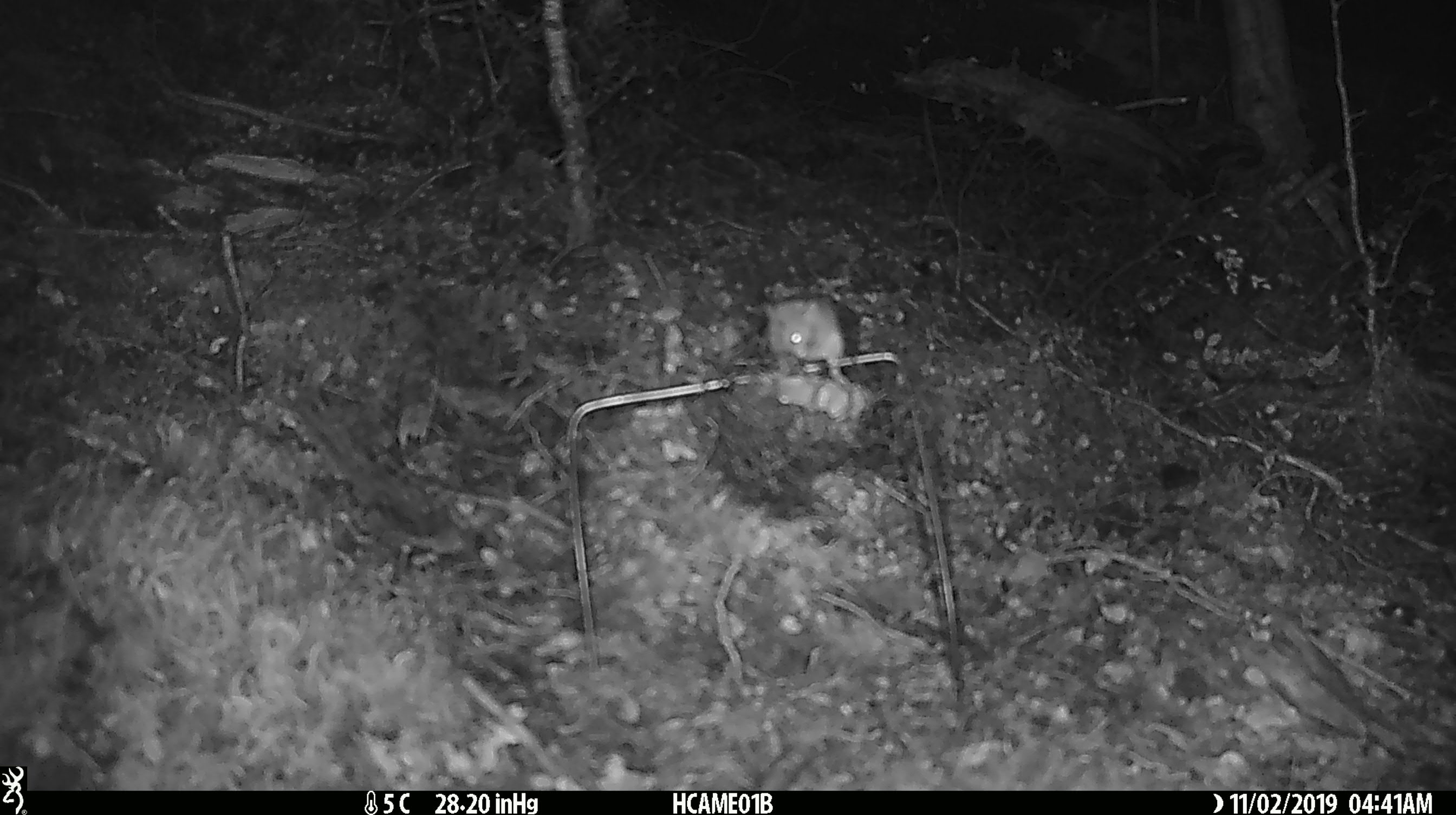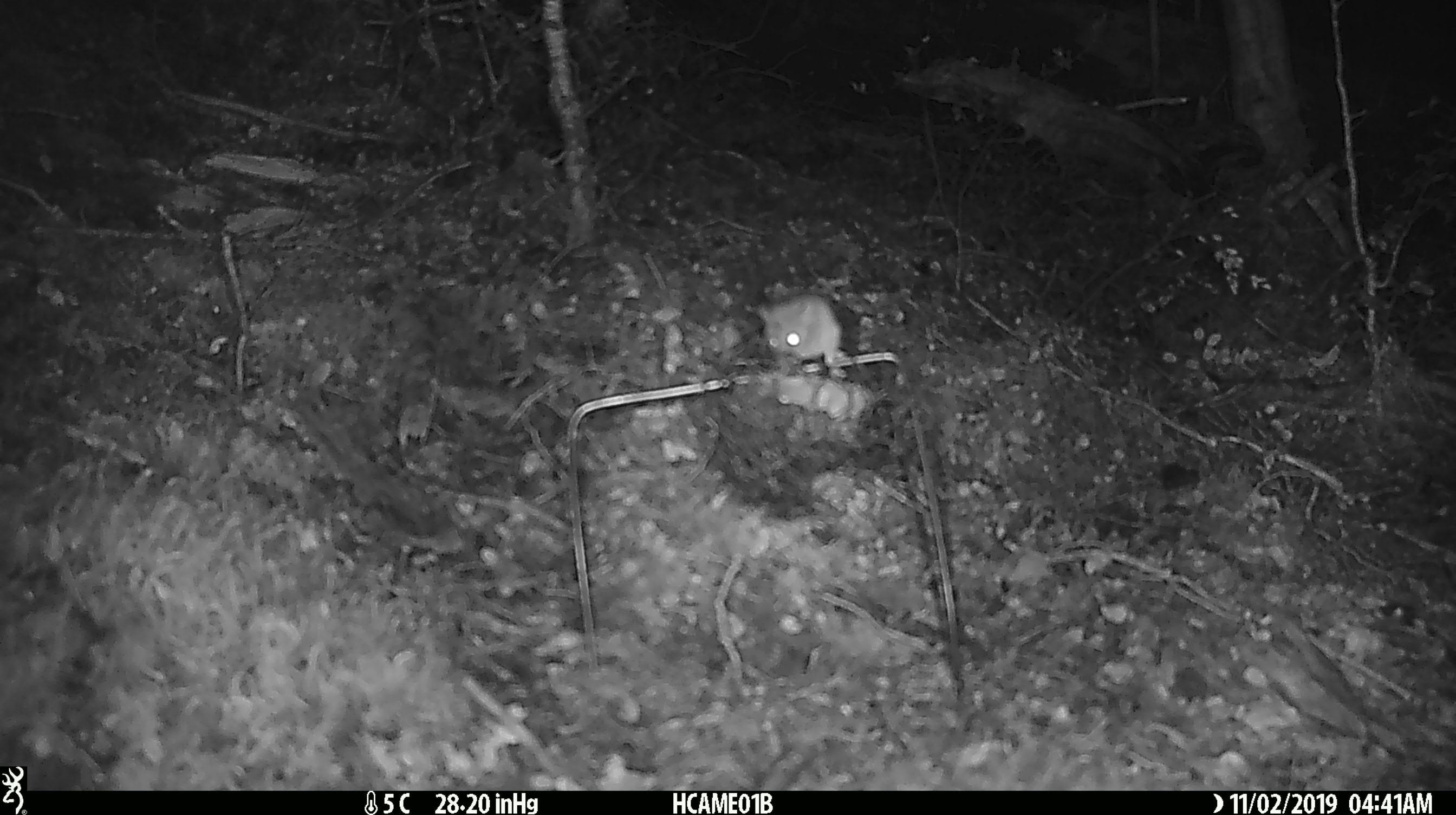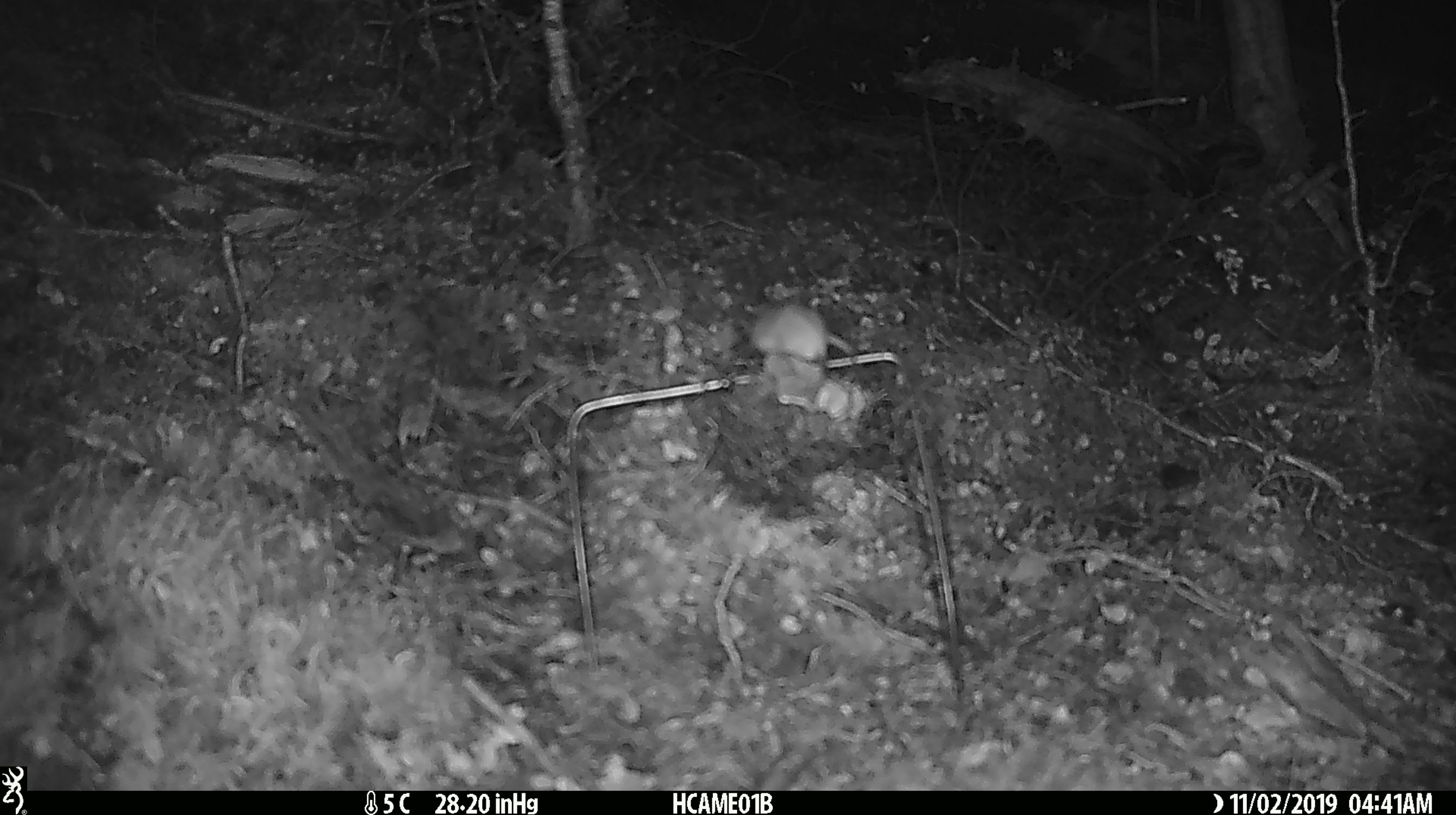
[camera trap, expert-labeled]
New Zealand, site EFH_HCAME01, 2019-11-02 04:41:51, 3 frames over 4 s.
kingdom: Animalia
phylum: Chordata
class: Mammalia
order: Rodentia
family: Muridae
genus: Mus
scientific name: Mus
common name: mouse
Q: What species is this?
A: Mouse (Mus).